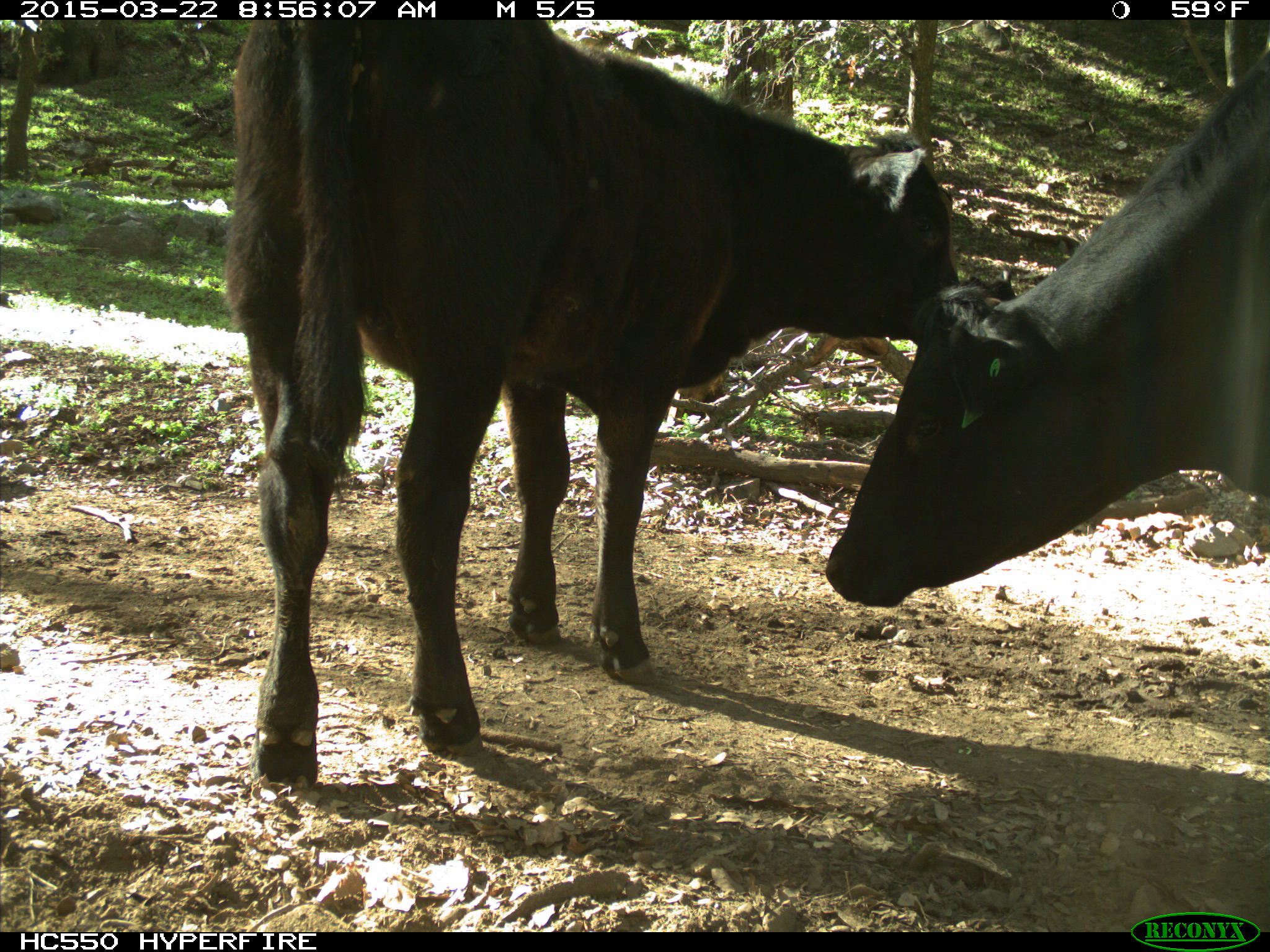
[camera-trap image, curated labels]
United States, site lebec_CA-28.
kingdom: Animalia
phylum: Chordata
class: Mammalia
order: Artiodactyla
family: Bovidae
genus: Bos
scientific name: Bos taurus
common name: domestic cow